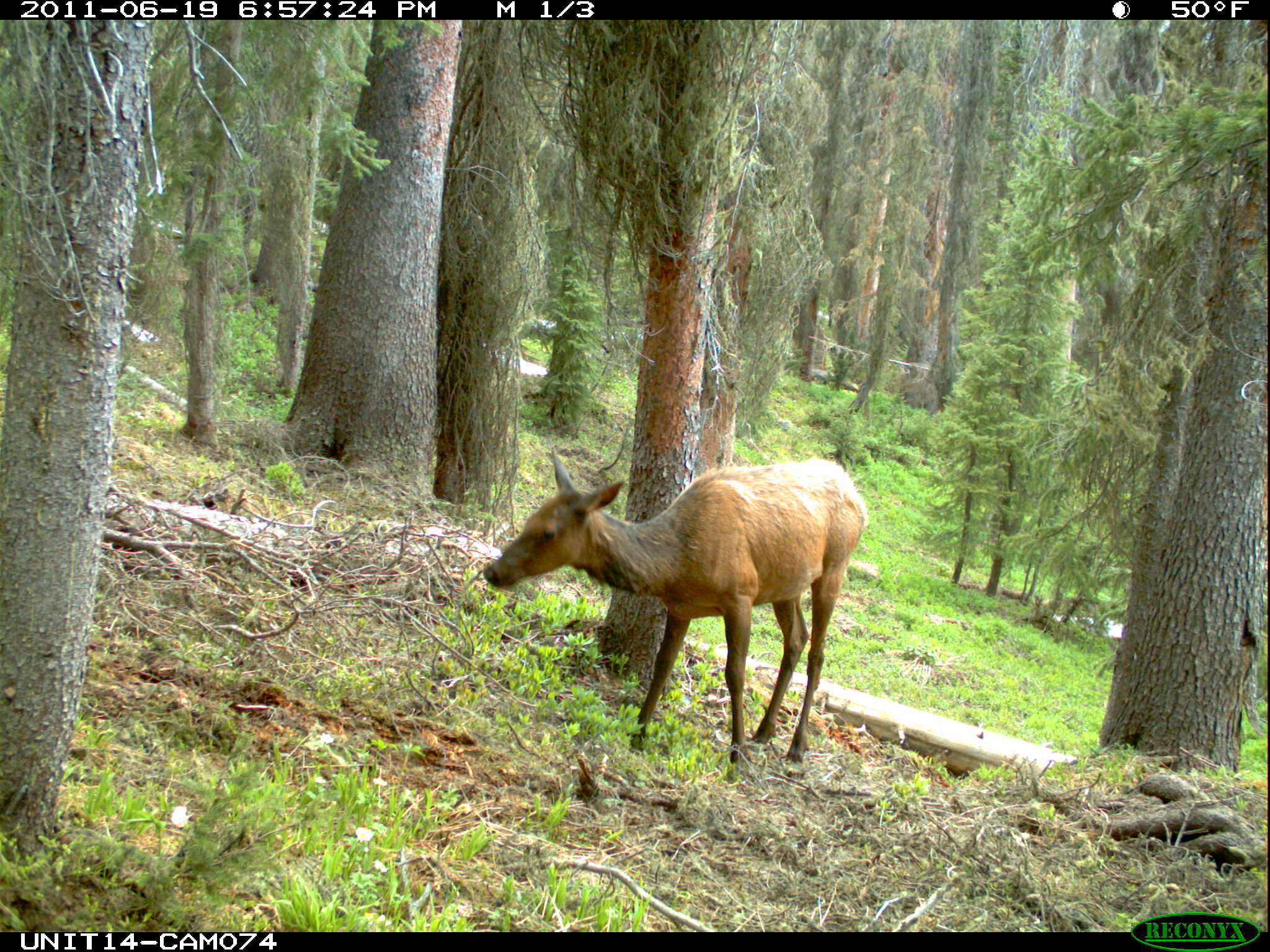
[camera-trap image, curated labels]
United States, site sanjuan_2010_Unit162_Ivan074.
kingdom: Animalia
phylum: Chordata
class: Mammalia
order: Artiodactyla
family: Cervidae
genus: Cervus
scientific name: Cervus elaphus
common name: red deer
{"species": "Cervus elaphus (red deer)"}